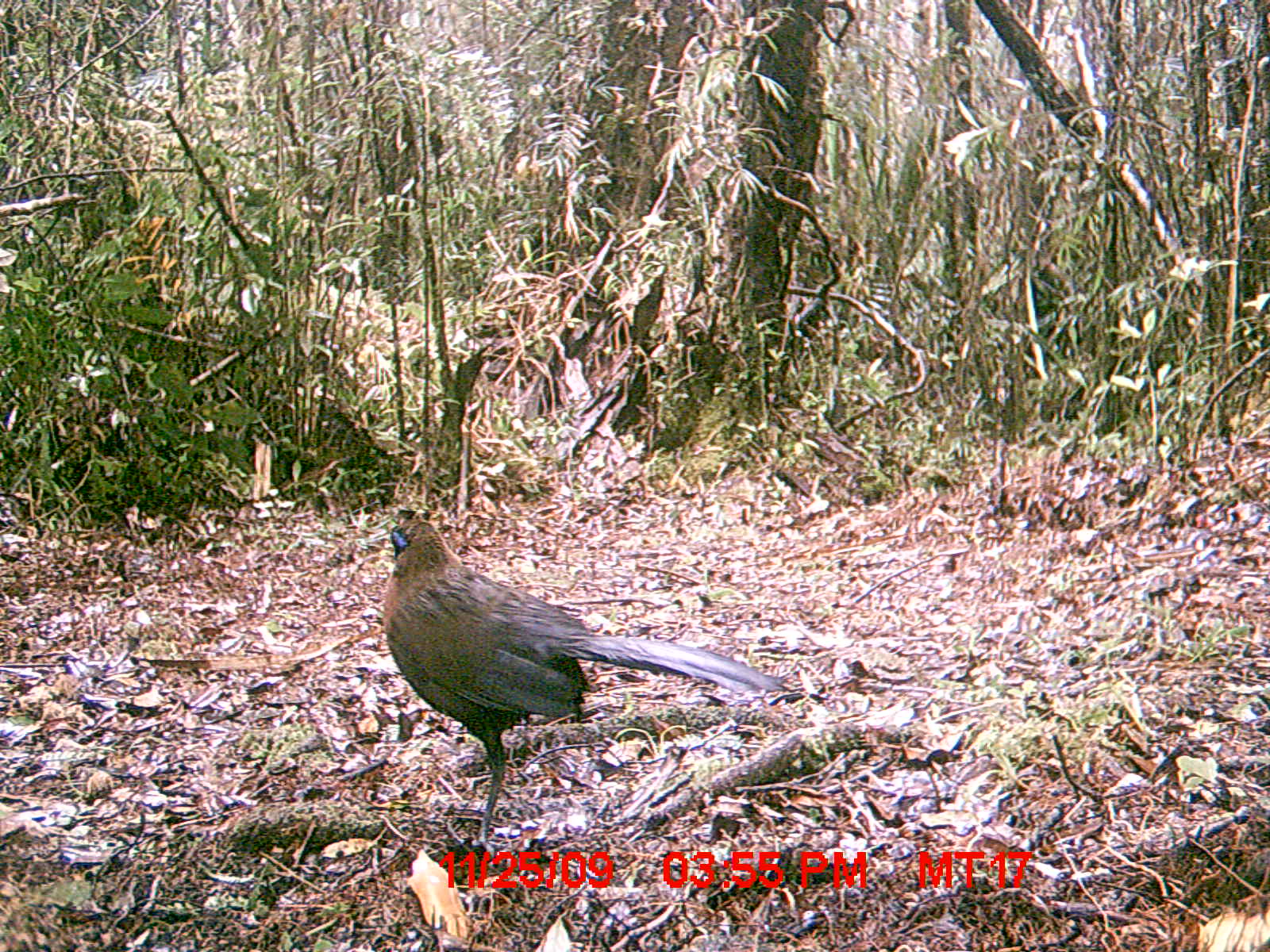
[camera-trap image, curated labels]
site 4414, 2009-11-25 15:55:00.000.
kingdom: Animalia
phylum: Chordata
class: Aves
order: Cuculiformes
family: Cuculidae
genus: Coua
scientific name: Coua serriana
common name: red-breasted coua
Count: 1.